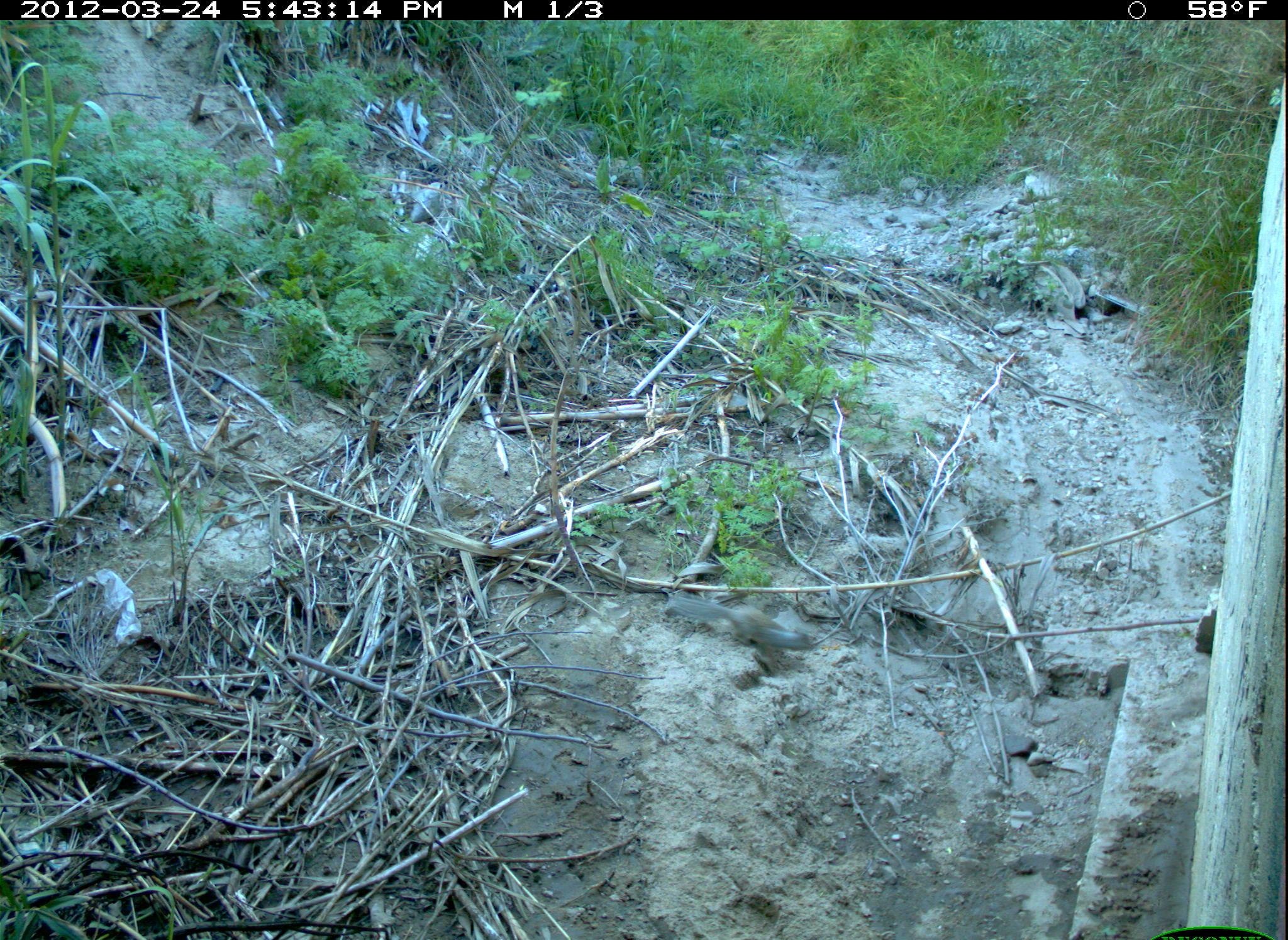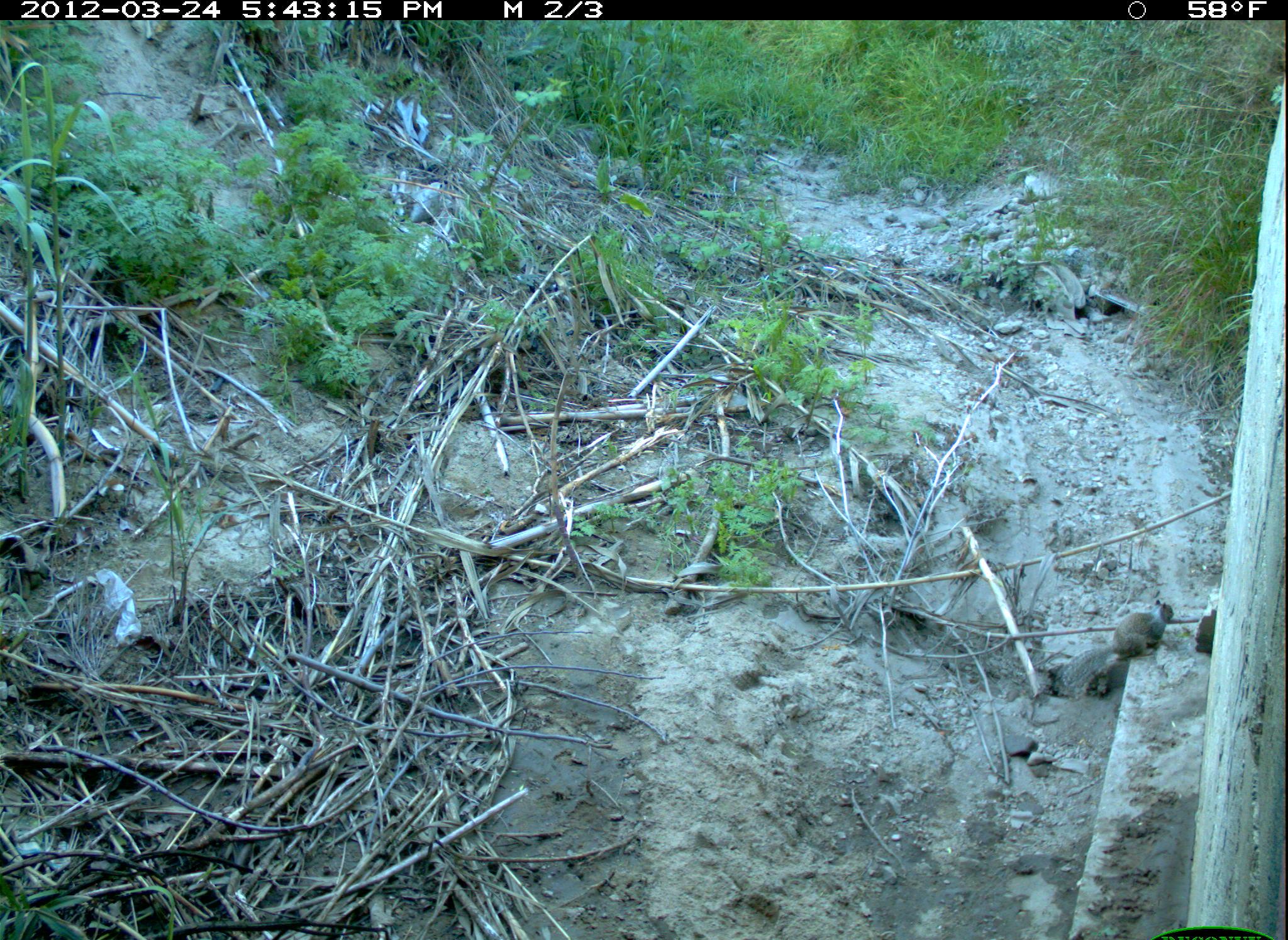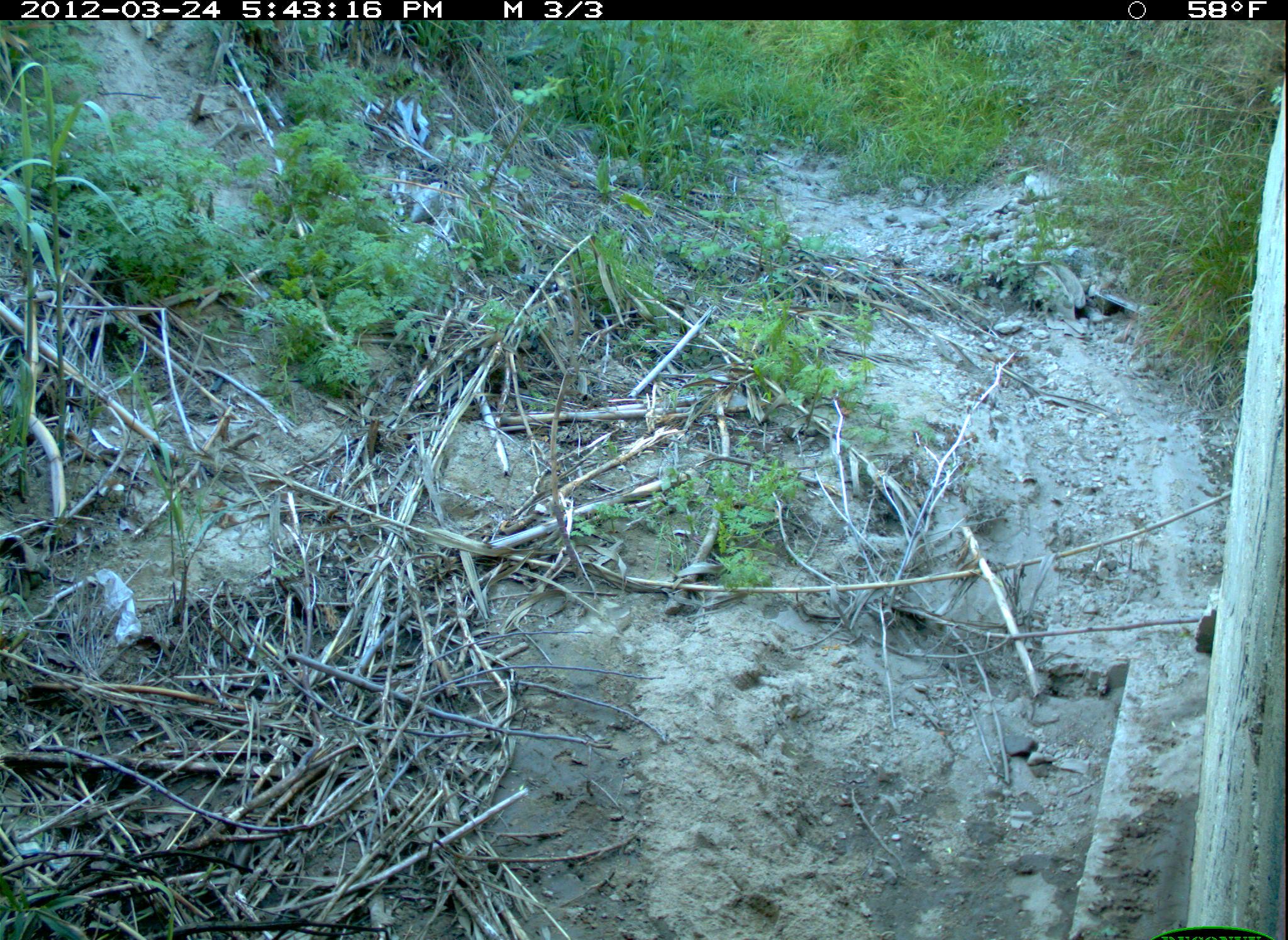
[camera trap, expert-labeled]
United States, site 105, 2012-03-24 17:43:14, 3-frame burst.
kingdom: Animalia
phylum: Chordata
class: Mammalia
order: Rodentia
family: Sciuridae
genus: Sciurus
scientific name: Sciurus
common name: squirrel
Squirrel (Sciurus).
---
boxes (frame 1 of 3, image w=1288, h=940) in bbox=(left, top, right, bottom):
squirrel: bbox=(650, 583, 845, 681)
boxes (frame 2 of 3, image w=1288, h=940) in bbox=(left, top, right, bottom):
squirrel: bbox=(1042, 596, 1179, 703)